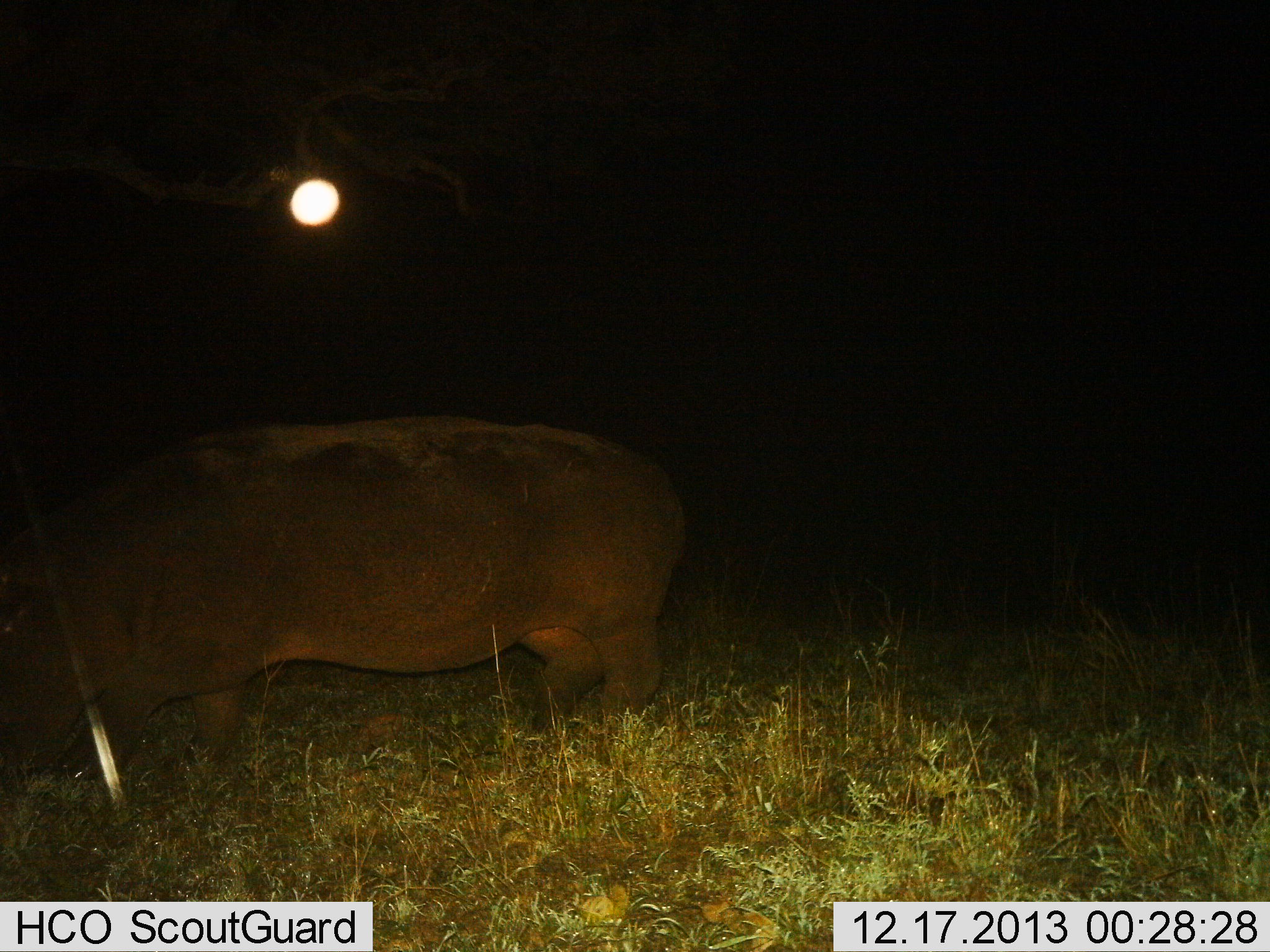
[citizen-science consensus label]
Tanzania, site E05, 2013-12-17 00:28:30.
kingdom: Animalia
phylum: Chordata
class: Mammalia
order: Artiodactyla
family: Hippopotamidae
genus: Hippopotamus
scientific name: Hippopotamus amphibius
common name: hippopotamus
Hippopotamus (Hippopotamus amphibius), count 1. Behavior (volunteer vote fractions): standing 55%, resting 1%, moving 25%, interacting 0%. Young present (vote fraction): 0%. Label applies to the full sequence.